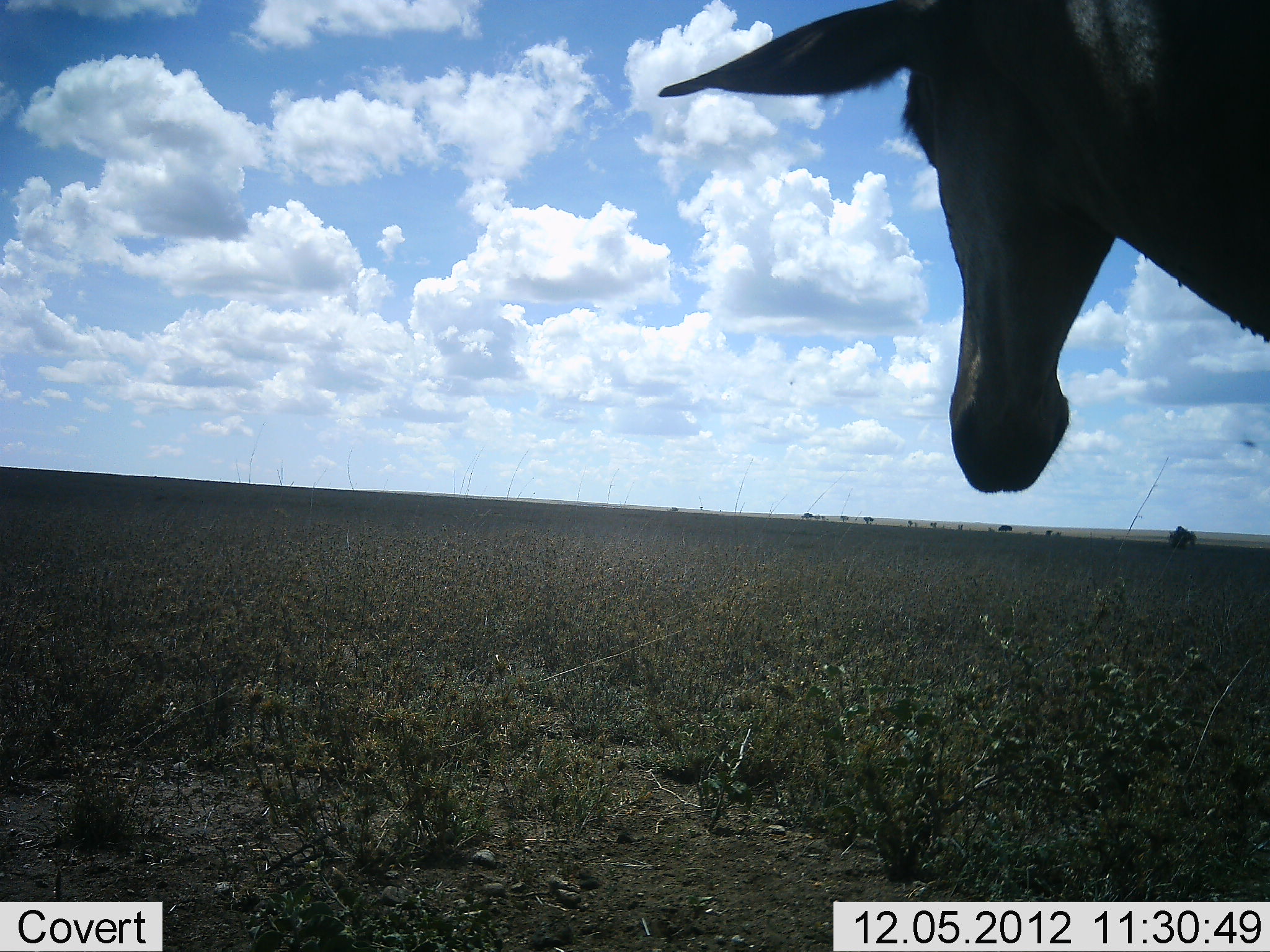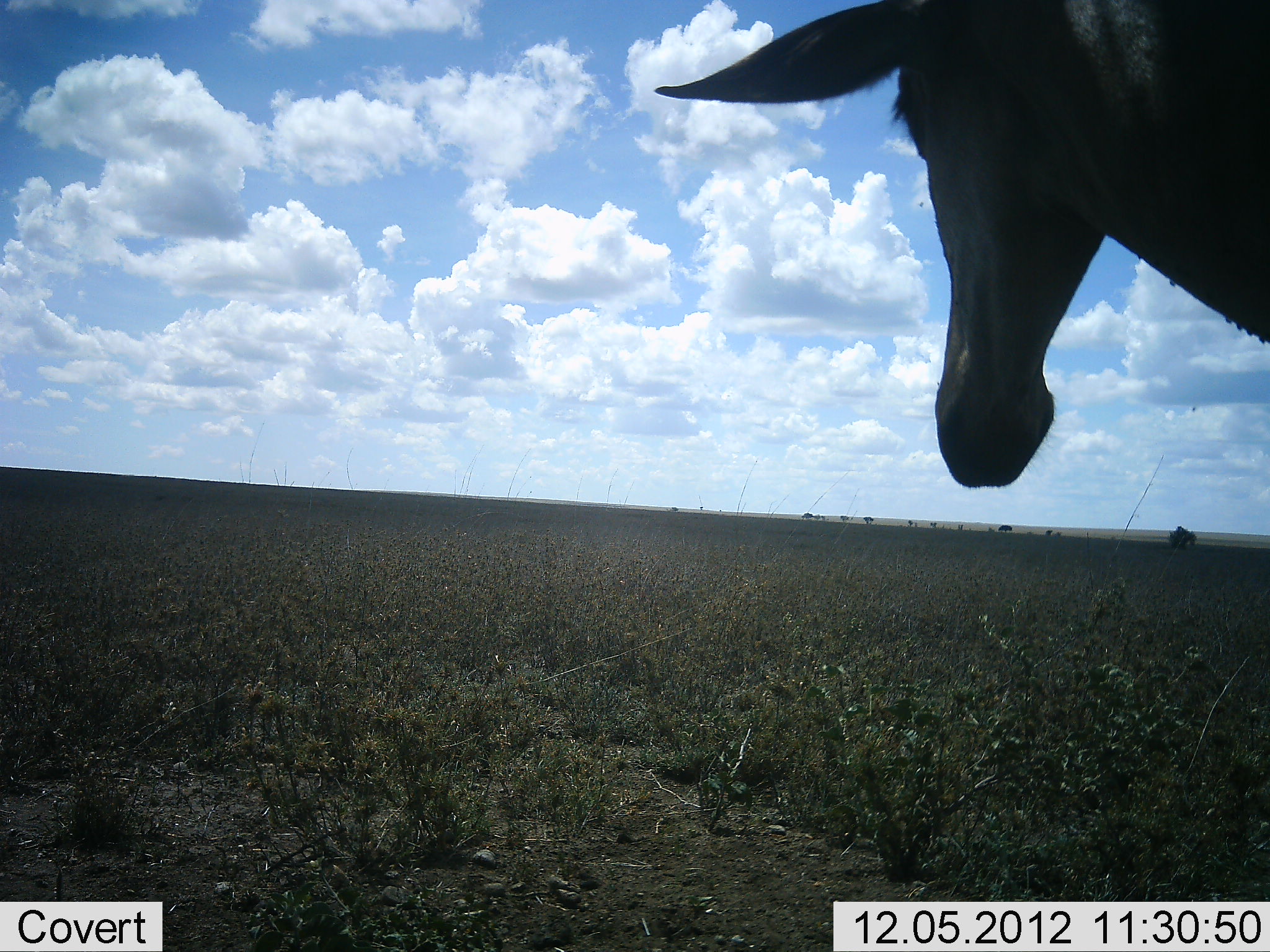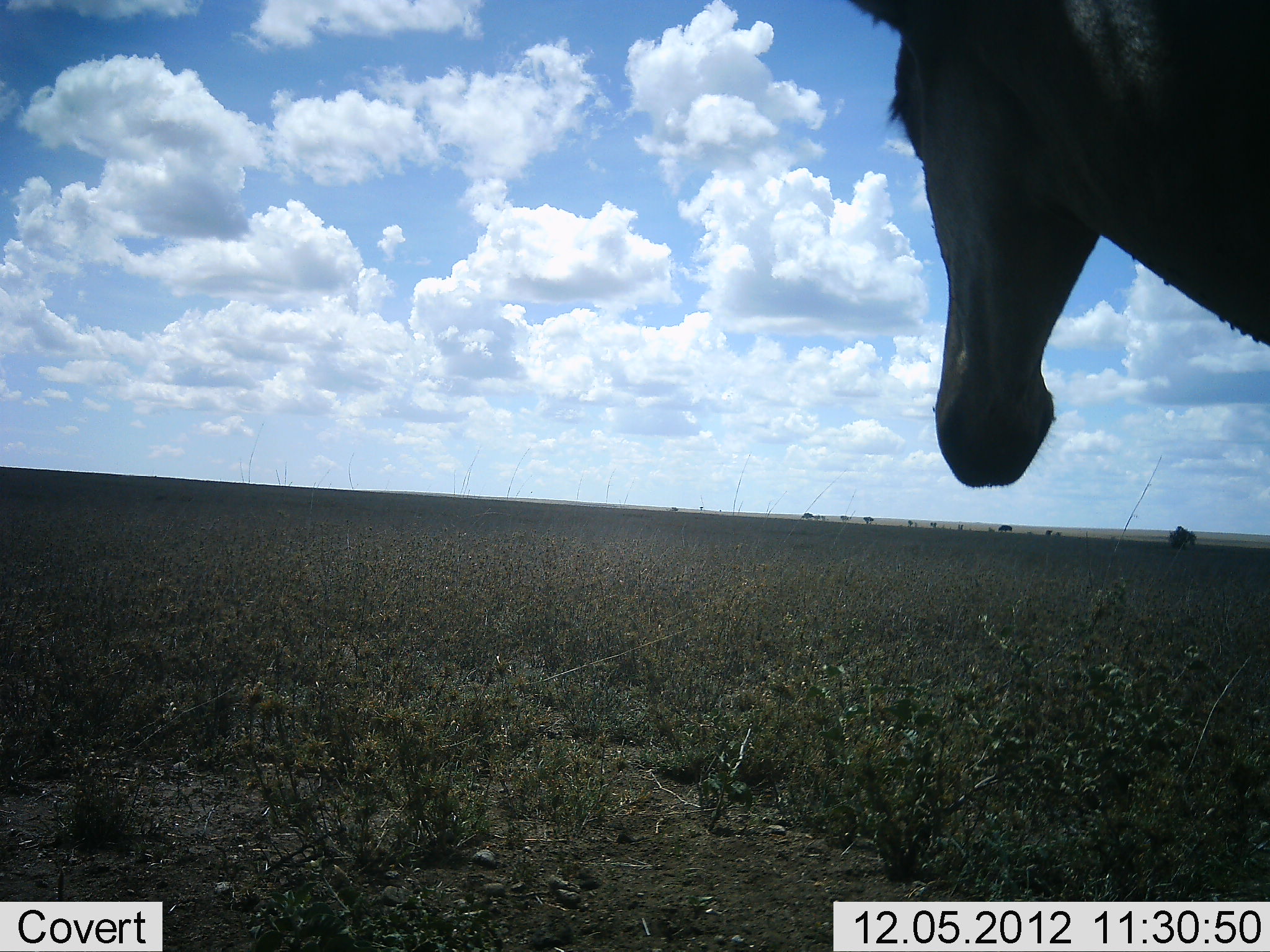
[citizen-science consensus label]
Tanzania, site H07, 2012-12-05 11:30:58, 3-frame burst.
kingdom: Animalia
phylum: Chordata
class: Mammalia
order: Artiodactyla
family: Bovidae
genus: Alcelaphus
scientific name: Alcelaphus buselaphus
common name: hartebeest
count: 1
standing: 91%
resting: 0%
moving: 9%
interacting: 0%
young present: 0%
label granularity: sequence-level